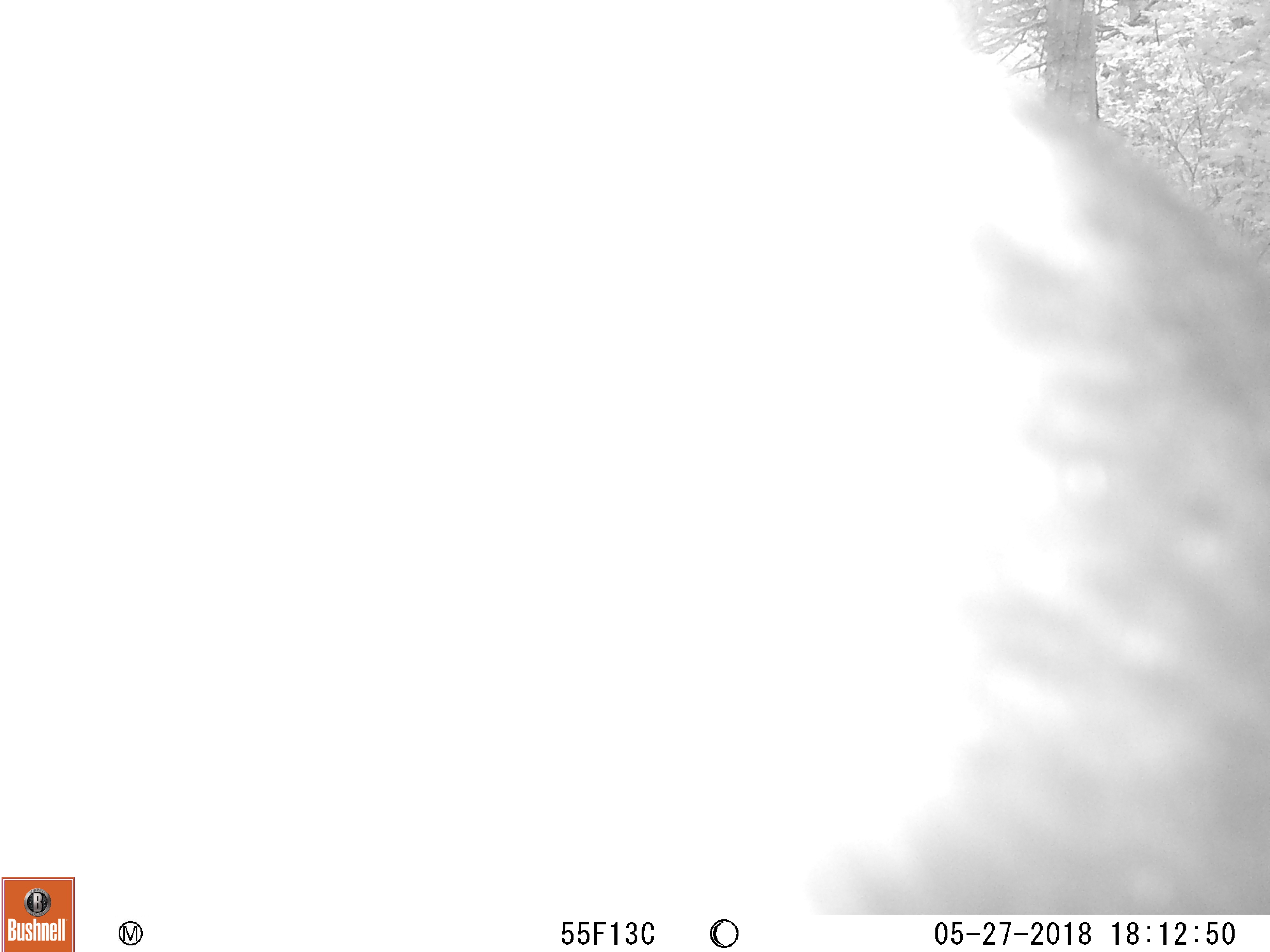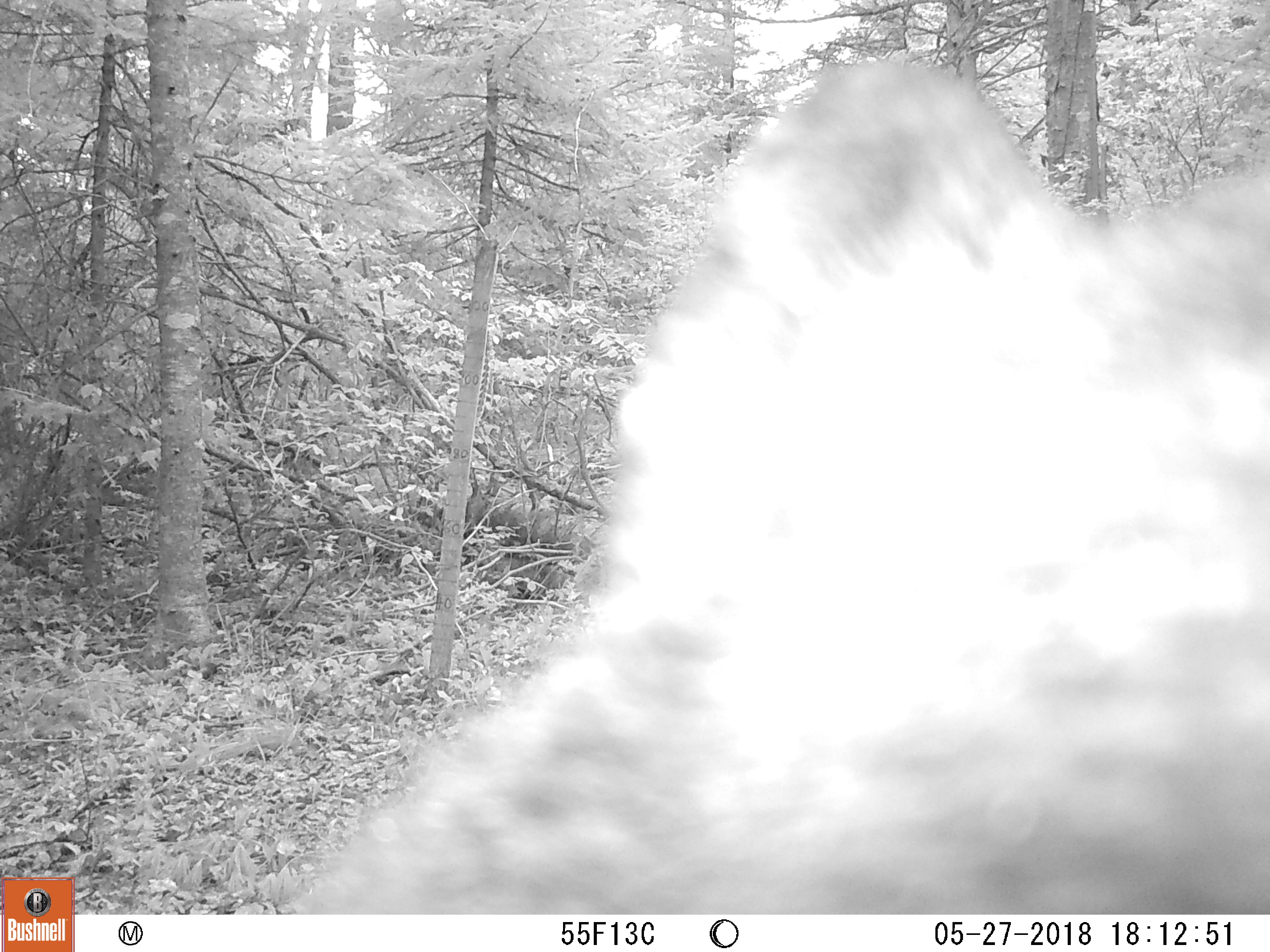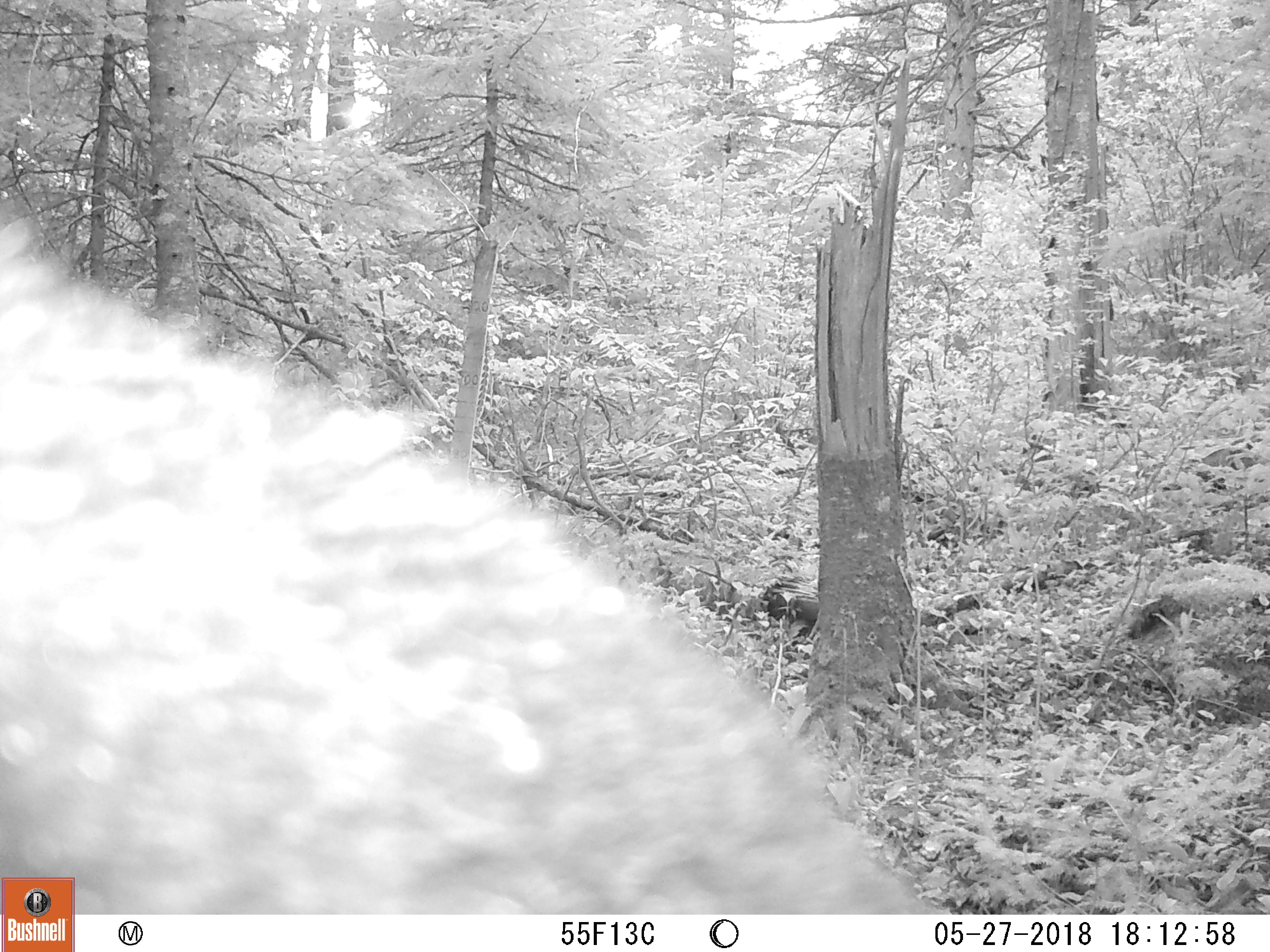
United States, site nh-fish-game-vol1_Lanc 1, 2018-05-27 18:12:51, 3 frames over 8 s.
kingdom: Animalia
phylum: Chordata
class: Mammalia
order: Carnivora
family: Ursidae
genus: Ursus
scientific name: Ursus americanus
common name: black bear